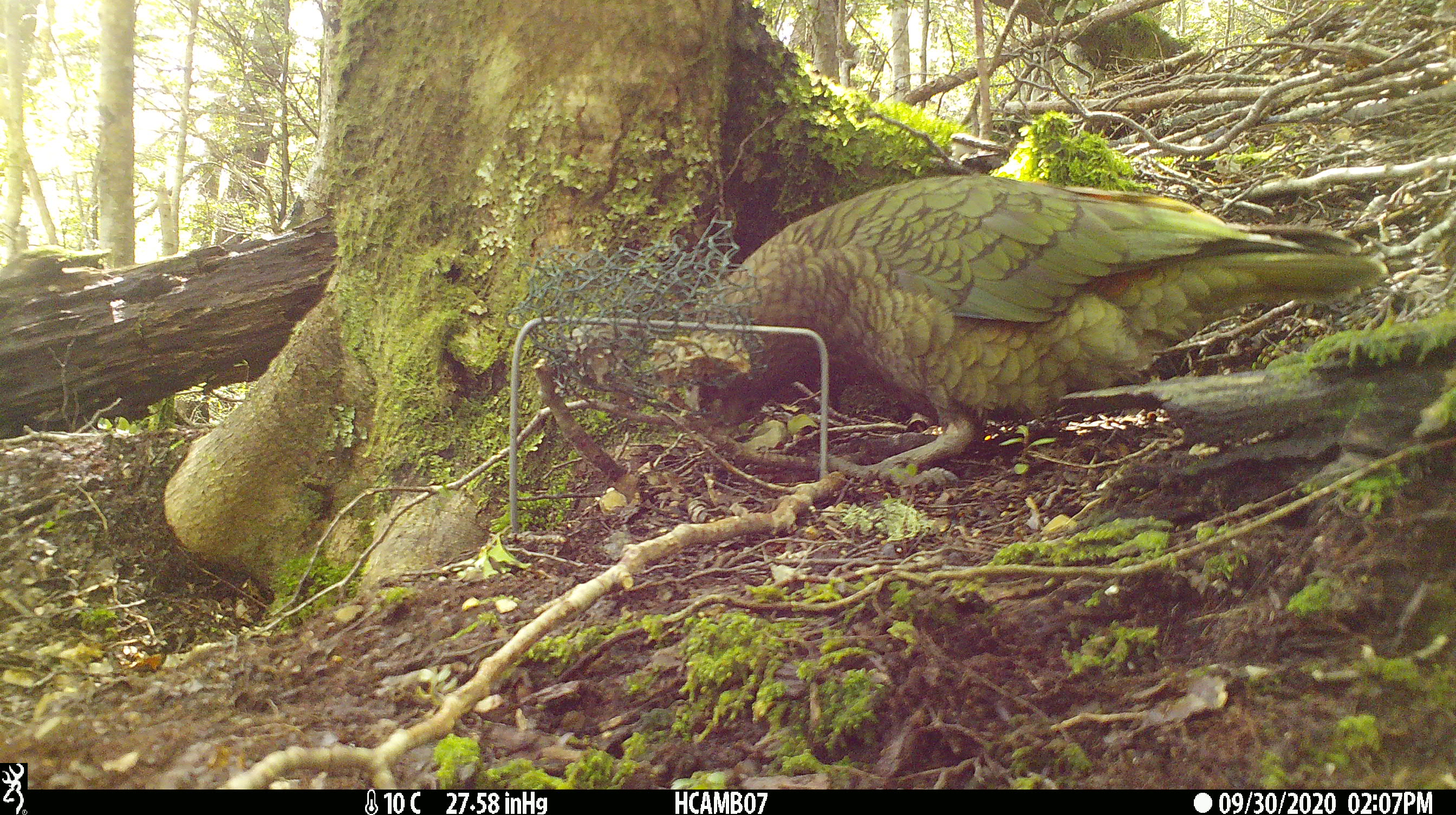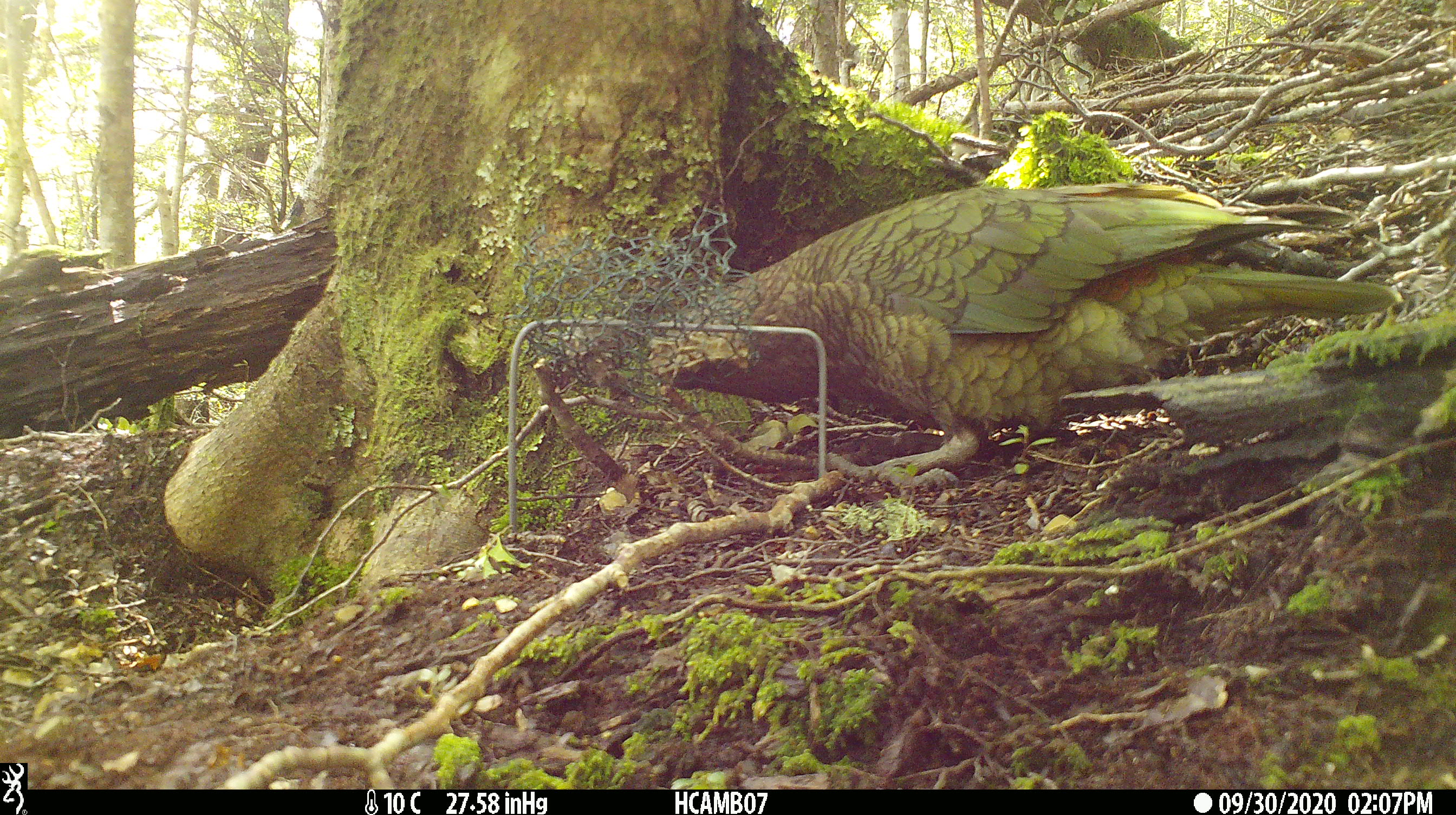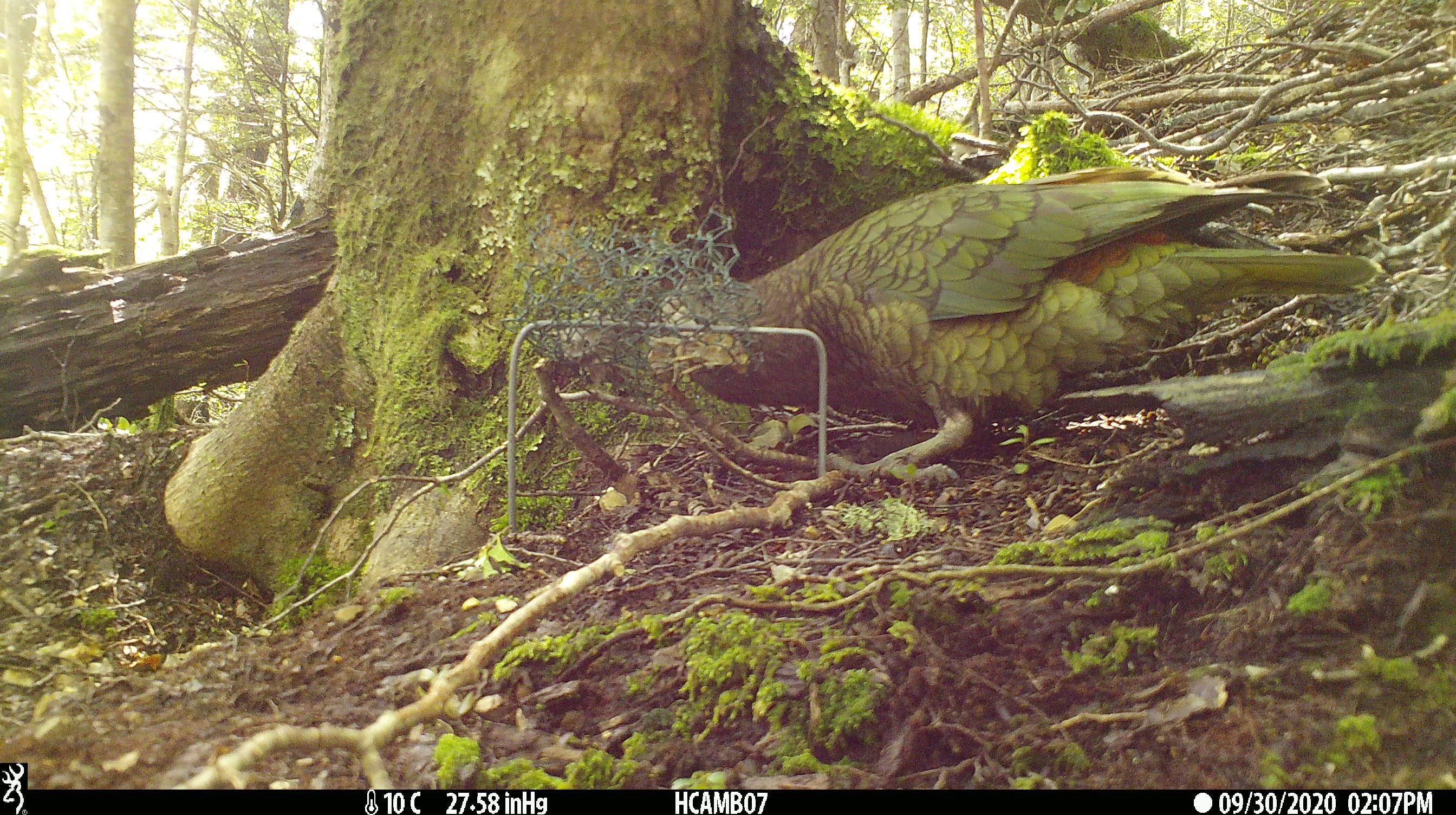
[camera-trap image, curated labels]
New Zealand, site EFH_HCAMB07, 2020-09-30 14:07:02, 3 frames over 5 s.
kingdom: Animalia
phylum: Chordata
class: Aves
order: Psittaciformes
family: Strigopidae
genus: Nestor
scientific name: Nestor notabilis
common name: kea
Kea (Nestor notabilis).